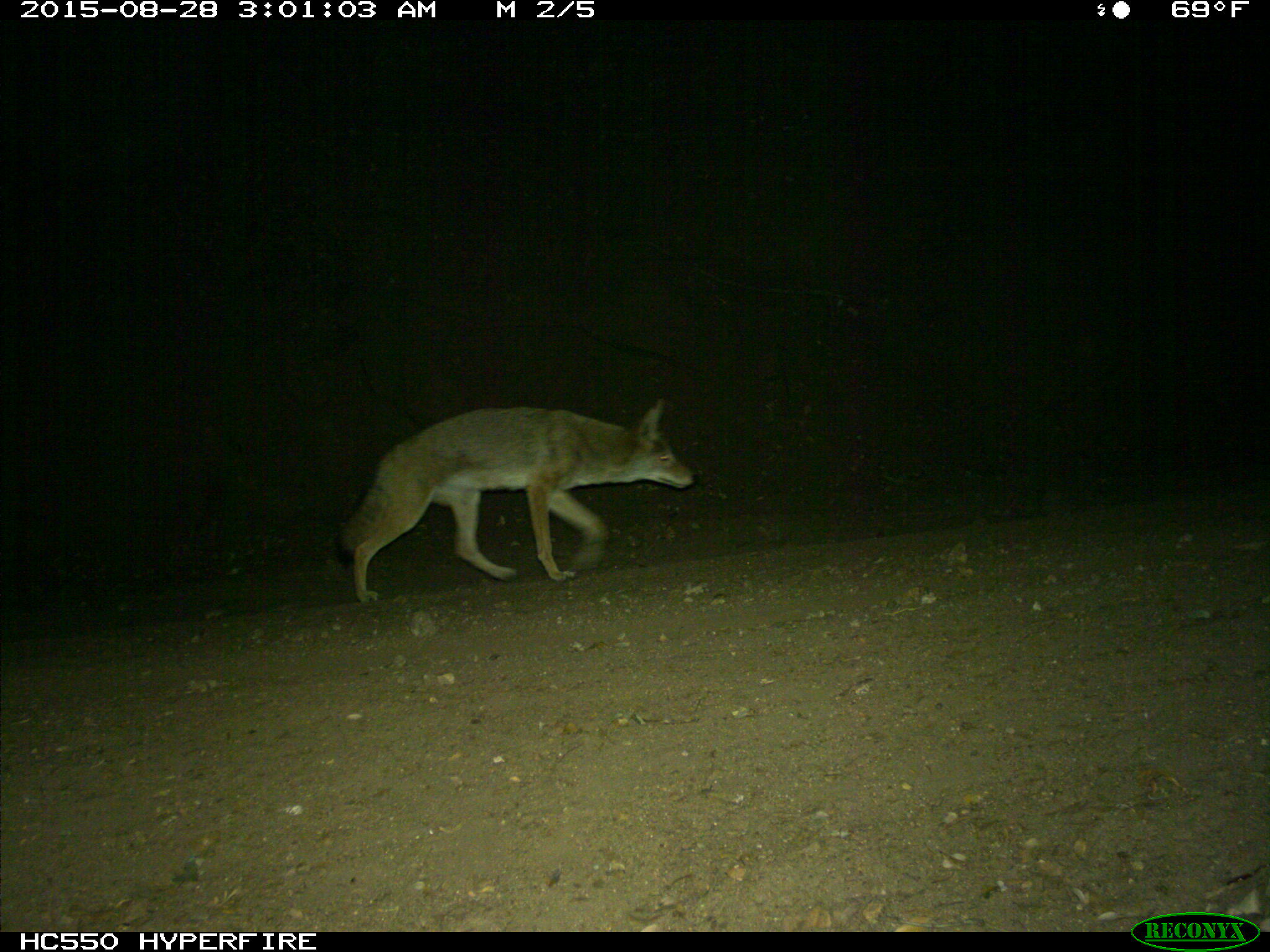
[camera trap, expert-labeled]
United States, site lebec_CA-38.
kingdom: Animalia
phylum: Chordata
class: Mammalia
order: Carnivora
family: Canidae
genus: Canis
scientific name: Canis latrans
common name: coyote